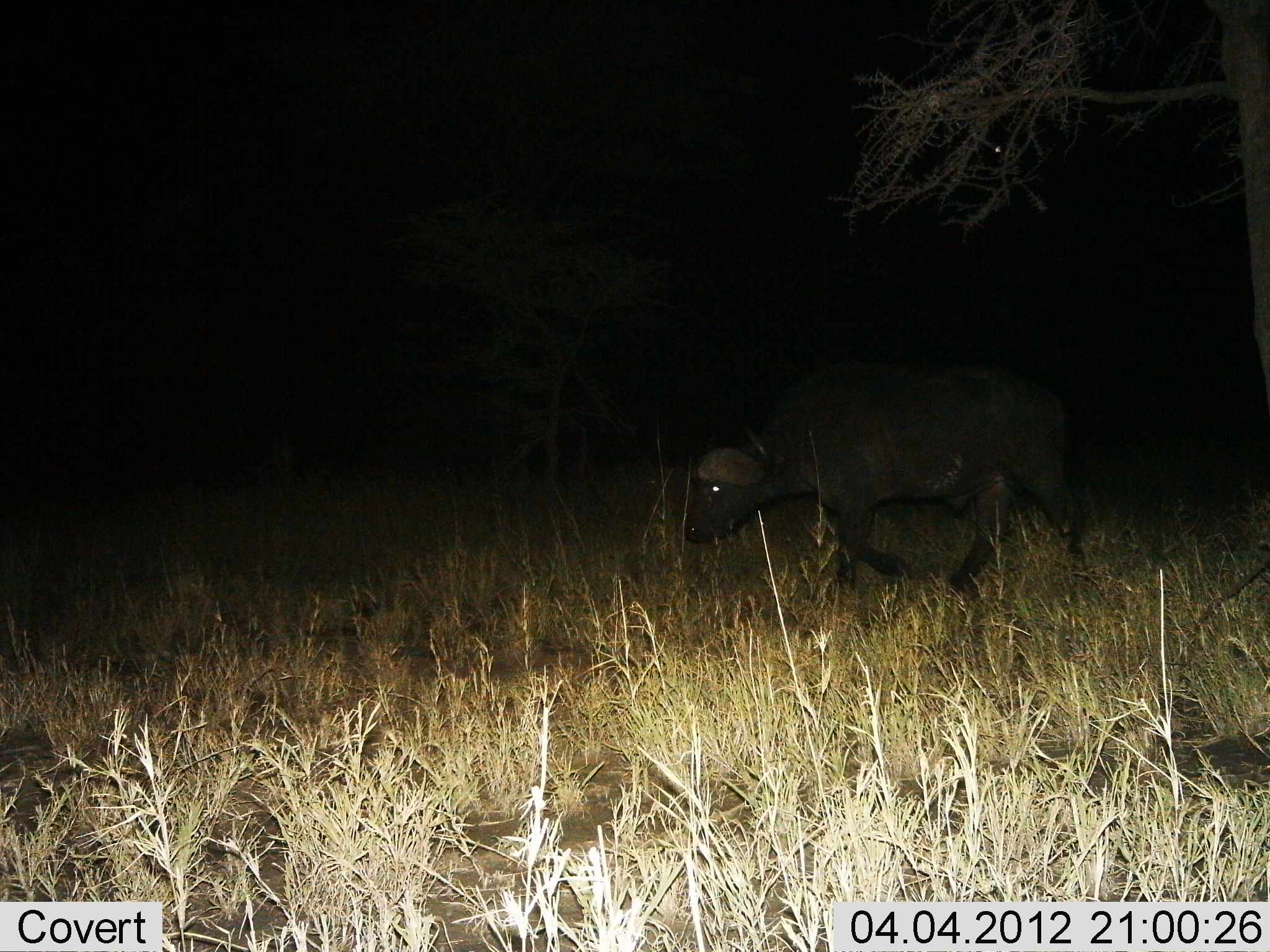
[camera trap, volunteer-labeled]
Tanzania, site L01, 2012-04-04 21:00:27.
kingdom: Animalia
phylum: Chordata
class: Mammalia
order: Artiodactyla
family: Bovidae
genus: Syncerus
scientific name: Syncerus caffer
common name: cape buffalo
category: buffalo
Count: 1.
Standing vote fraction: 24%.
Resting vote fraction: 6%.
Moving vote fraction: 71%.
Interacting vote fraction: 0%.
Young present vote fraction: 0%.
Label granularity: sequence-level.